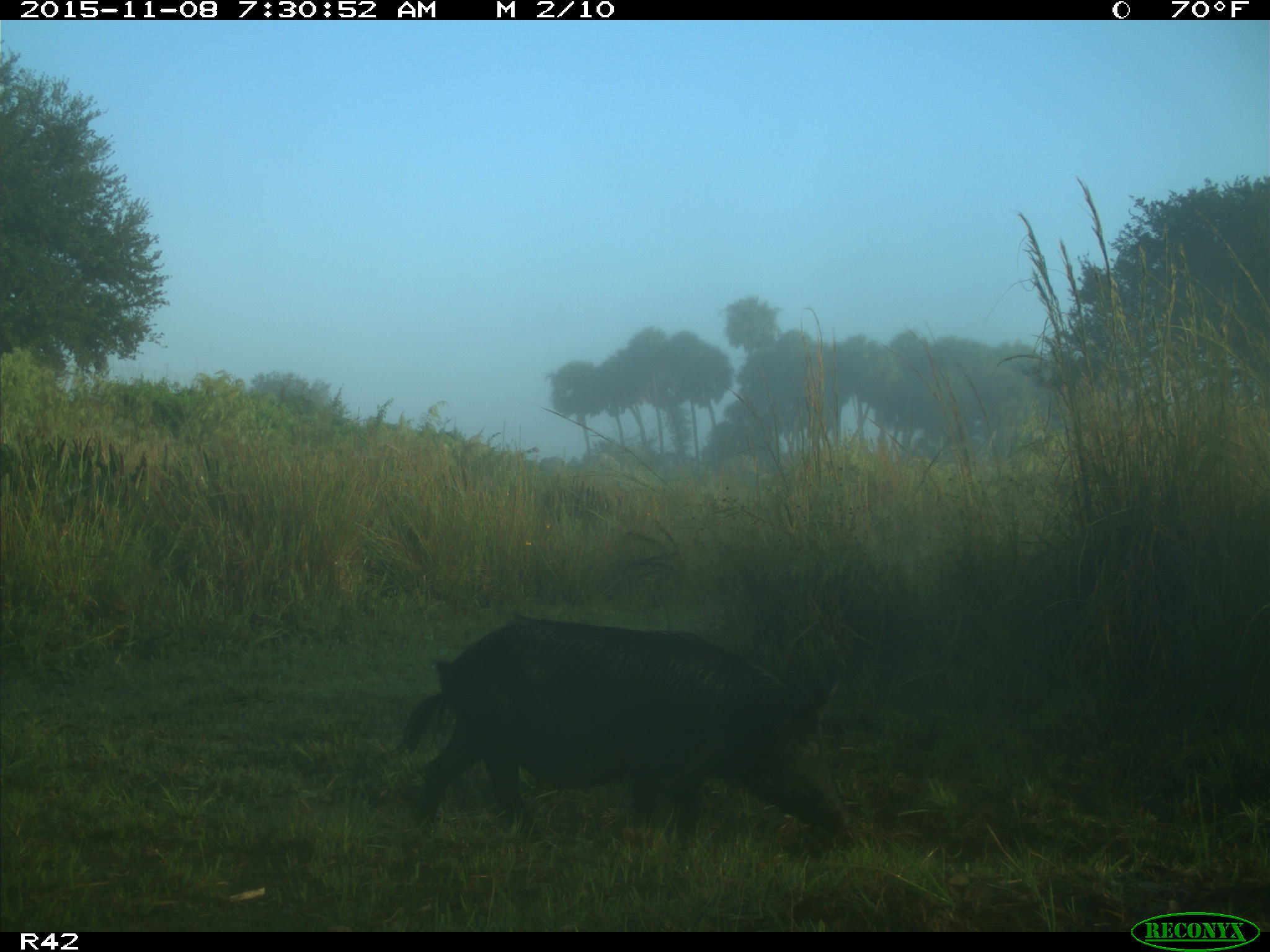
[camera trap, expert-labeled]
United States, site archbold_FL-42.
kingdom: Animalia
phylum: Chordata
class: Mammalia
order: Artiodactyla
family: Suidae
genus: Sus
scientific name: Sus scrofa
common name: wild boar